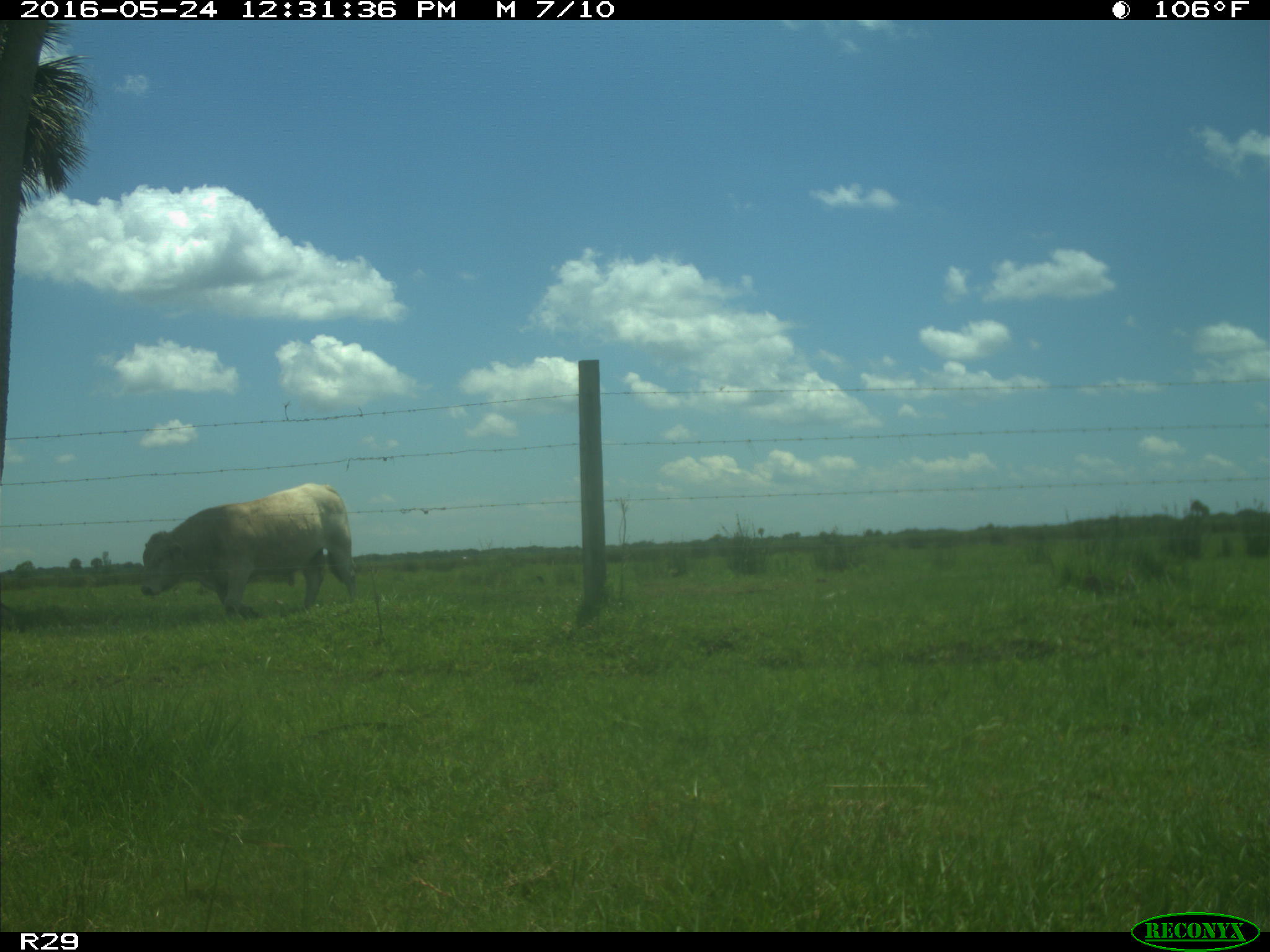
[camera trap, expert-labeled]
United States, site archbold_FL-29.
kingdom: Animalia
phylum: Chordata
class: Mammalia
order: Artiodactyla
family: Bovidae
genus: Bos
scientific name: Bos taurus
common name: domestic cow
Bos taurus (domestic cow).